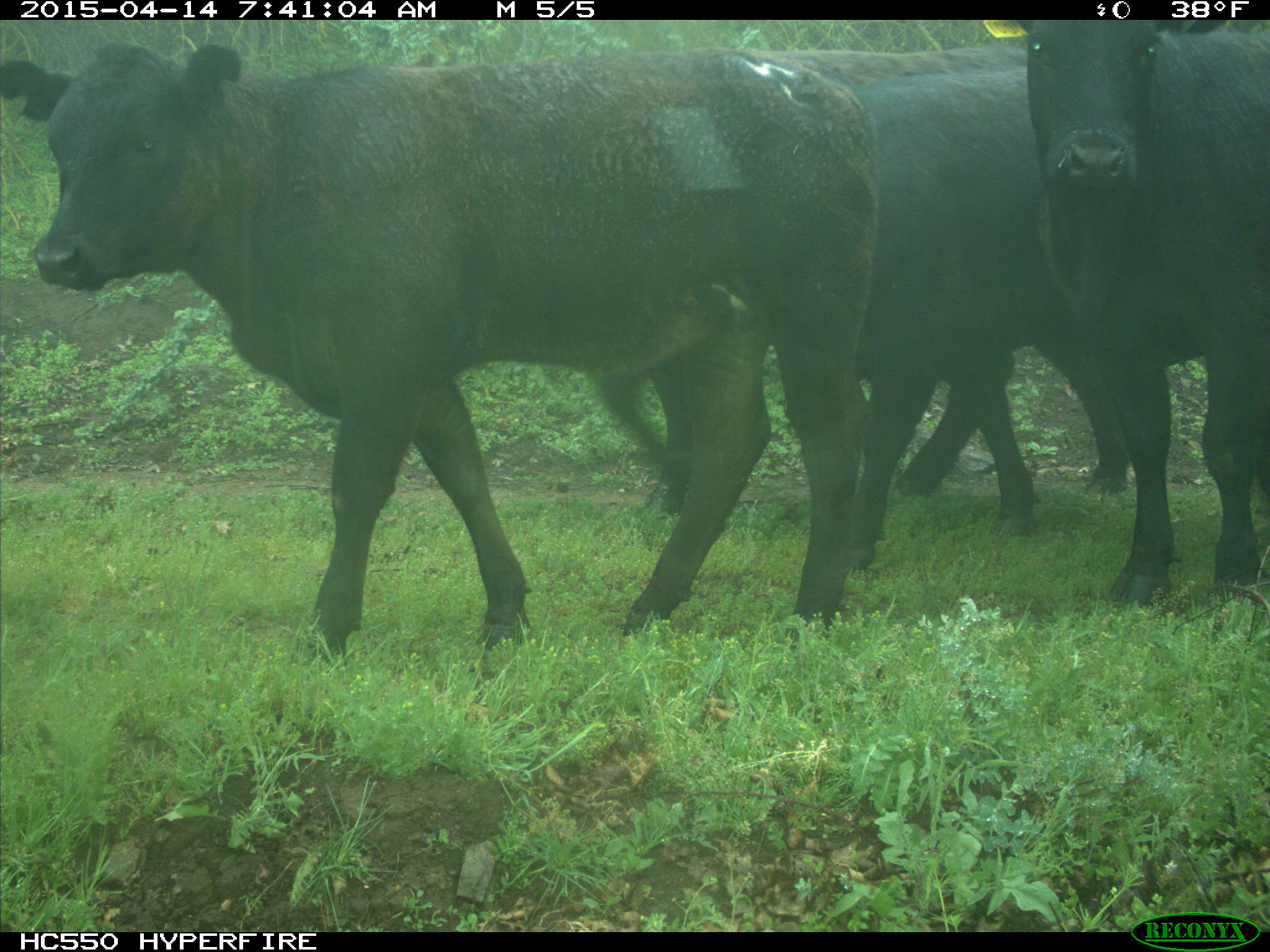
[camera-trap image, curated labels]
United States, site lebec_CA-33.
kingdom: Animalia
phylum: Chordata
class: Mammalia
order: Artiodactyla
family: Bovidae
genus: Bos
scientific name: Bos taurus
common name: domestic cow